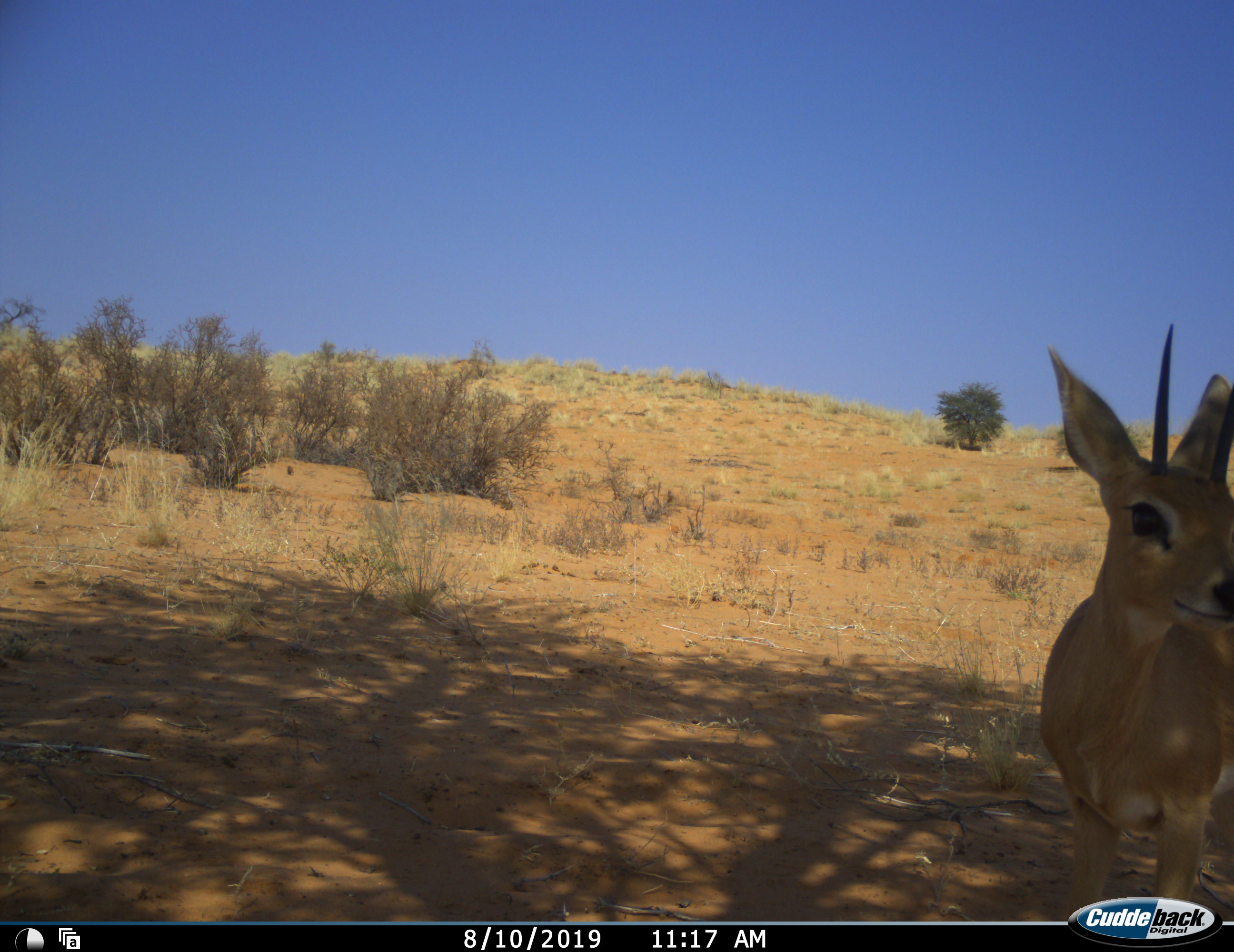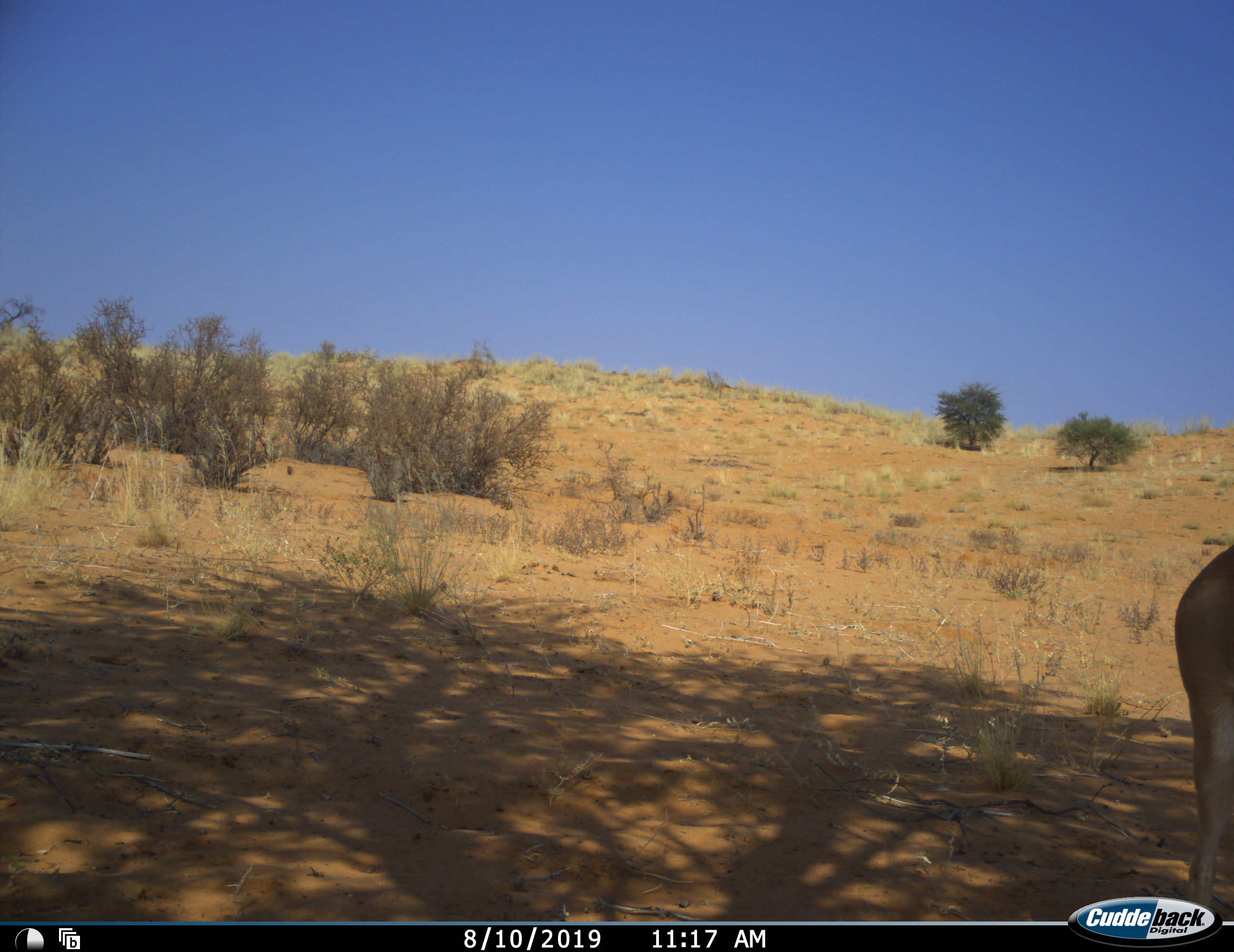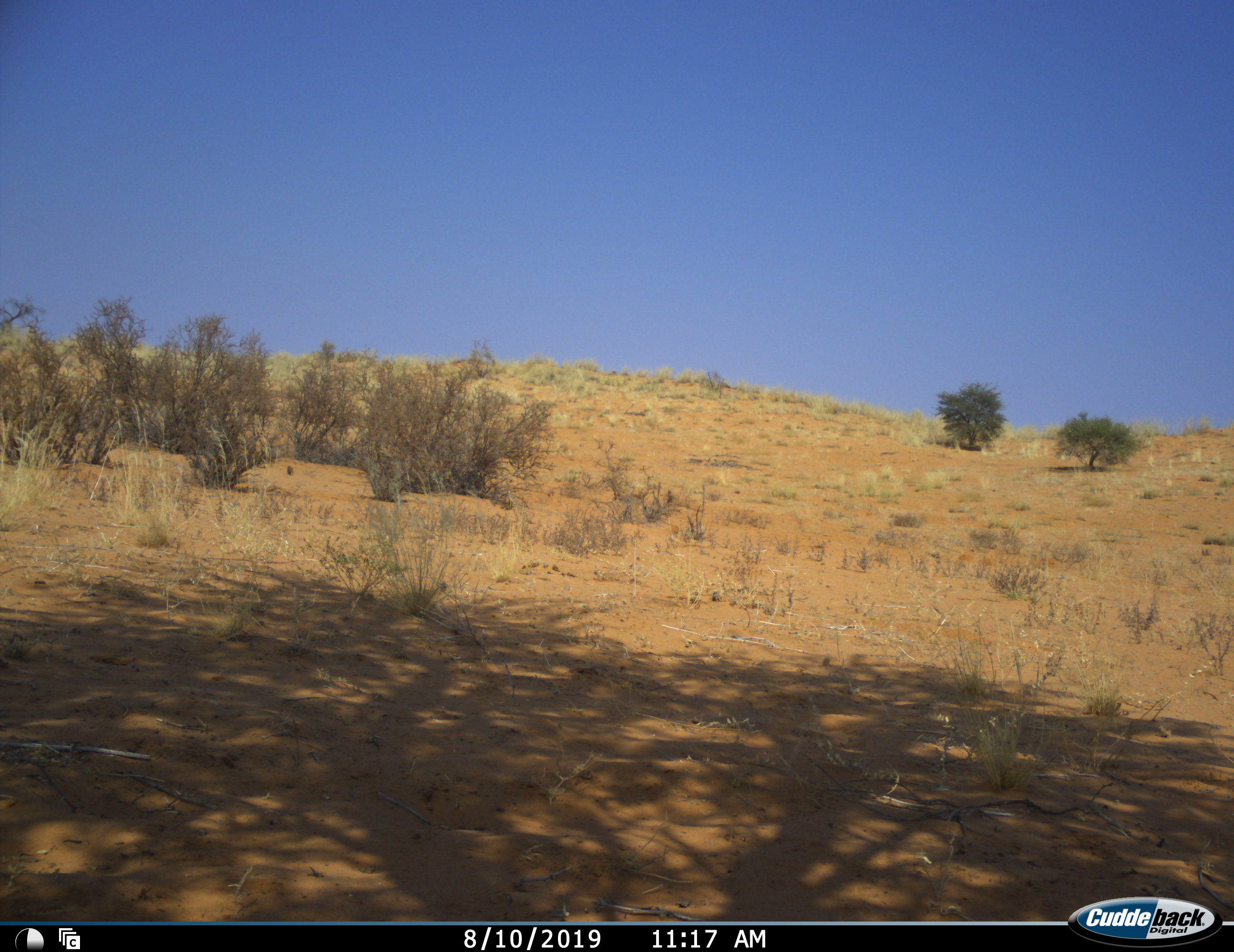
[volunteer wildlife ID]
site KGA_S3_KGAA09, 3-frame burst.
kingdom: Animalia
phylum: Chordata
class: Mammalia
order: Artiodactyla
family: Bovidae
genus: Raphicerus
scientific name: Raphicerus campestris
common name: steenbok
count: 1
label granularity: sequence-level